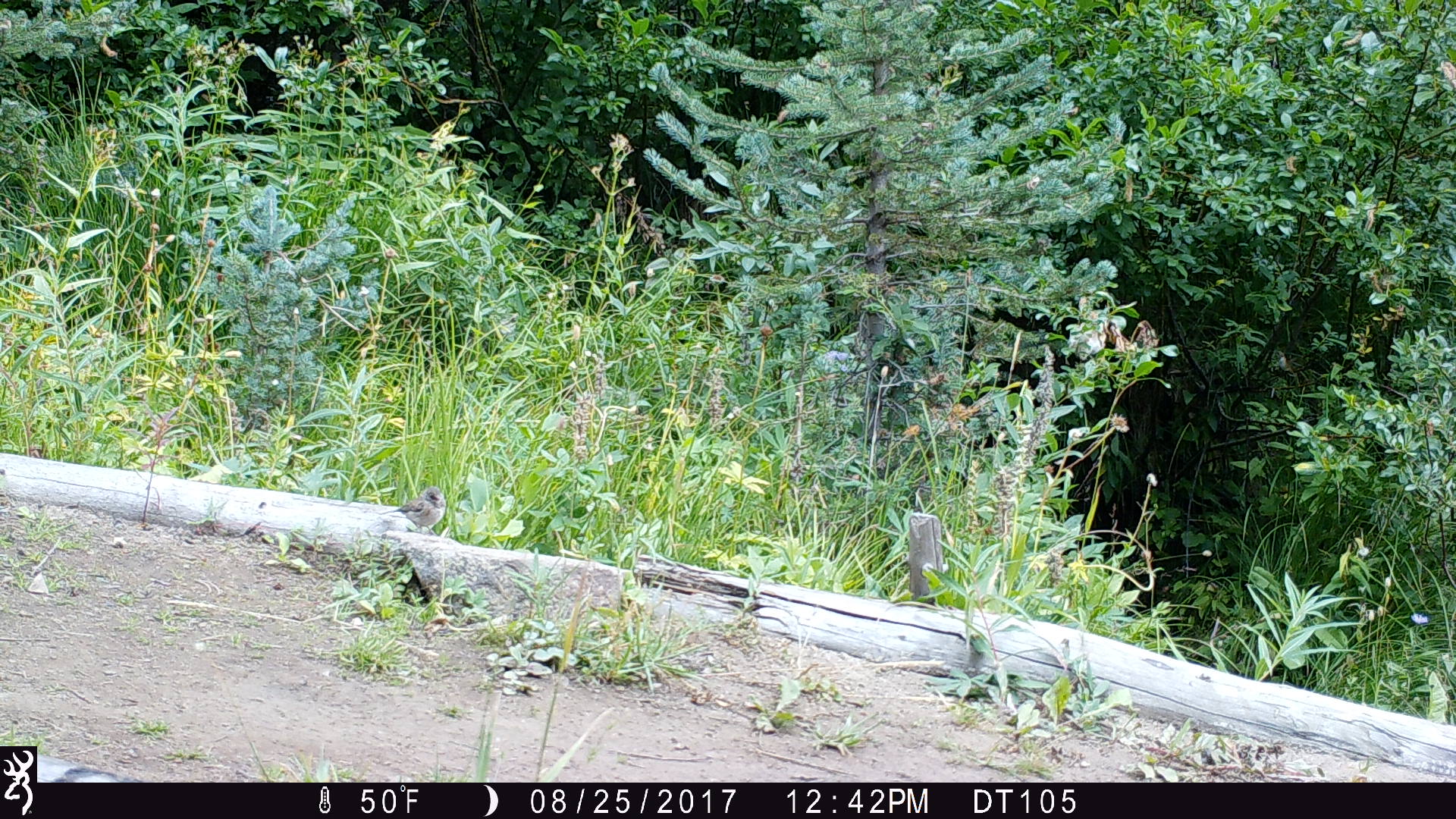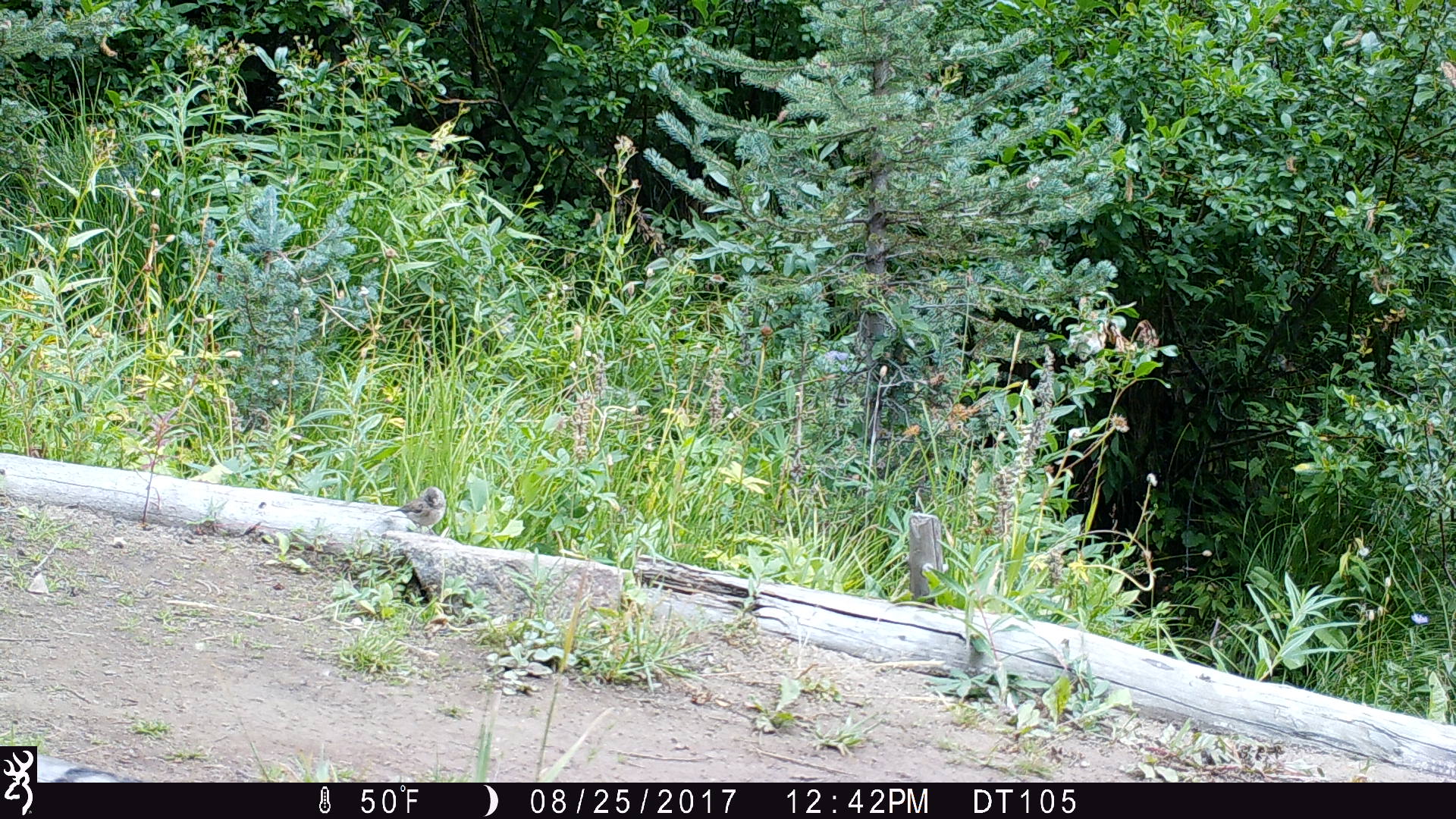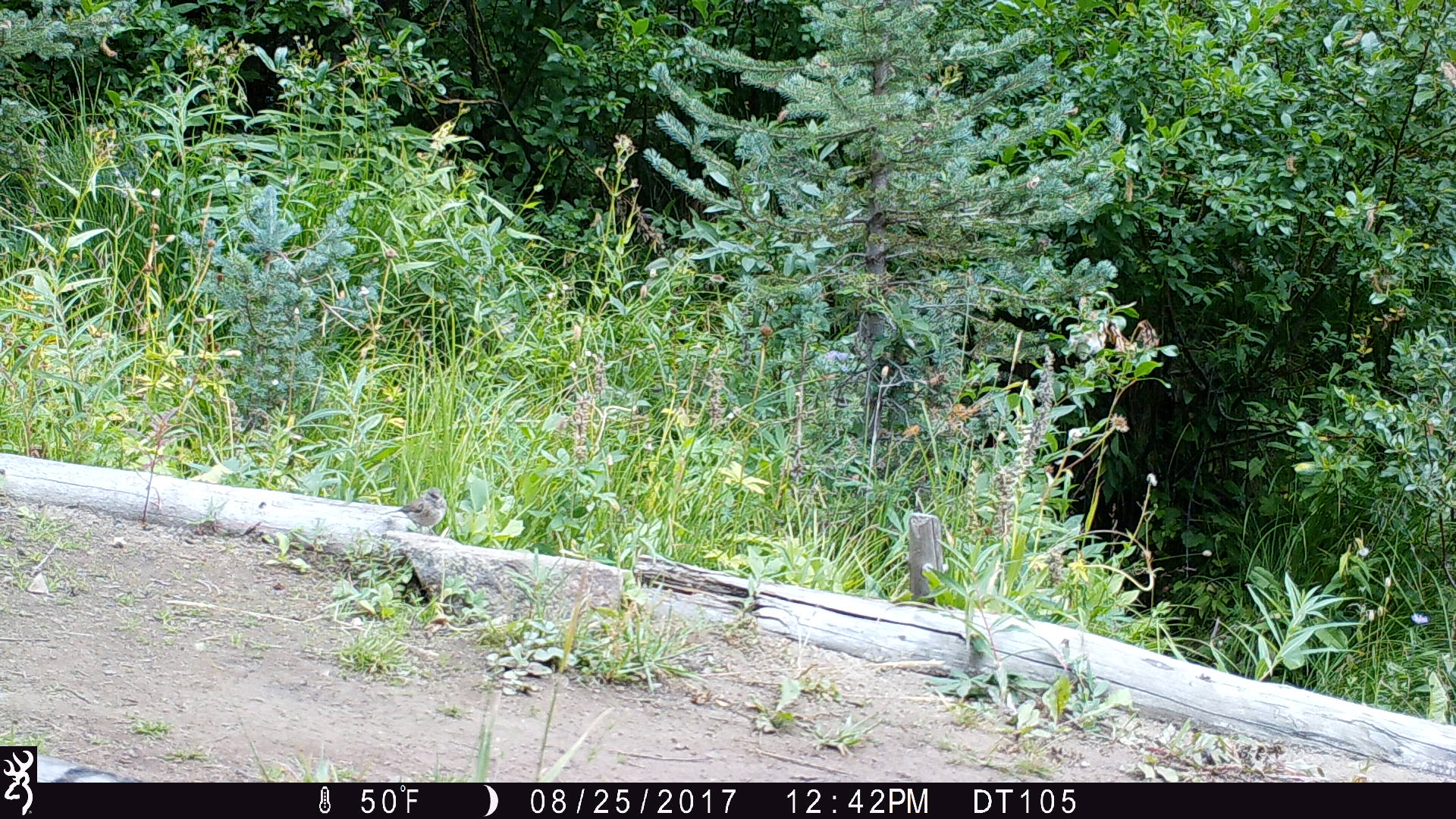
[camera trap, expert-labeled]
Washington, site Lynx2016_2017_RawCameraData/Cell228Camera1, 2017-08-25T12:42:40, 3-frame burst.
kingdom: Animalia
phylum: Chordata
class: Aves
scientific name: Aves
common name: birds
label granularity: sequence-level